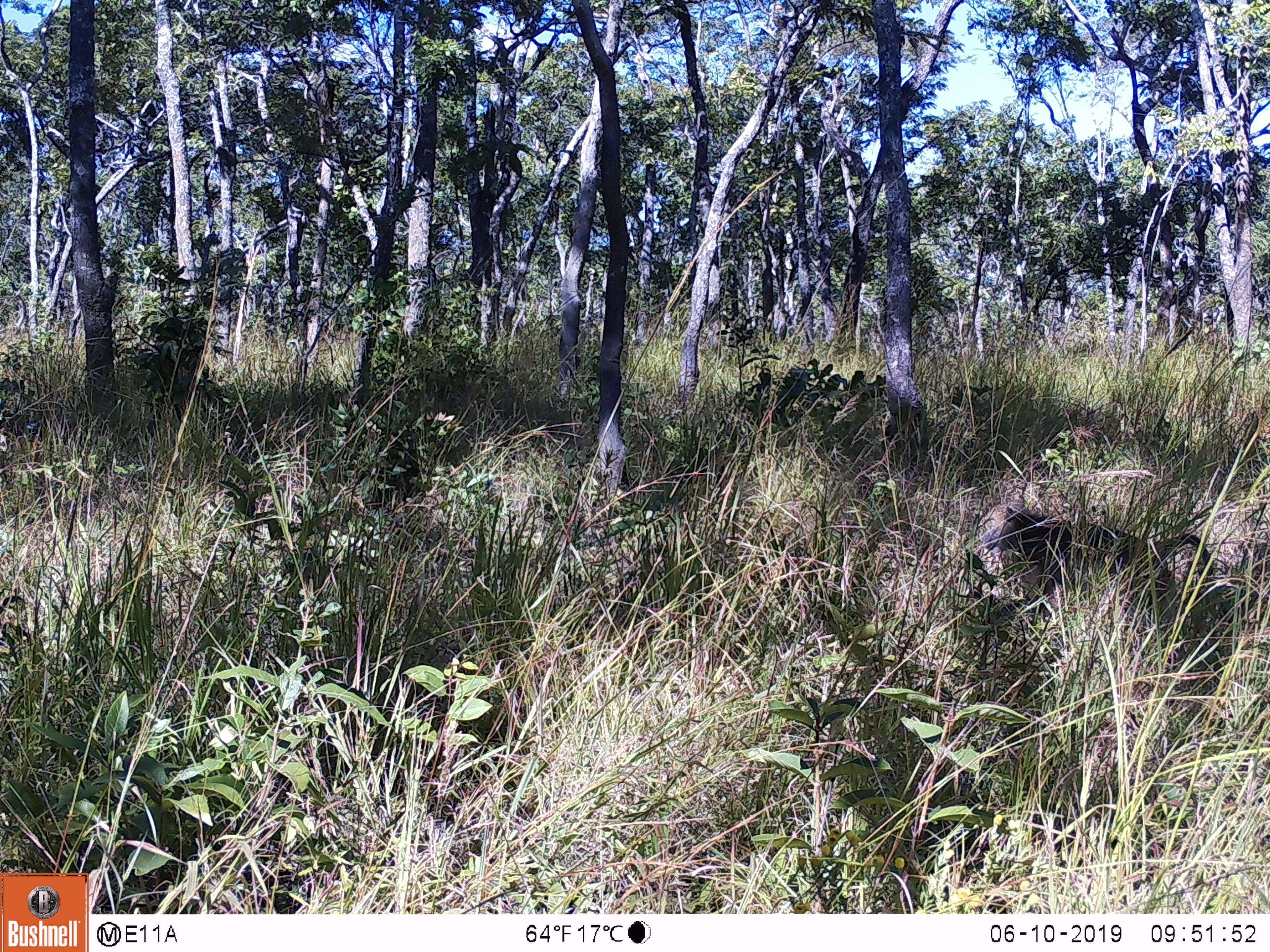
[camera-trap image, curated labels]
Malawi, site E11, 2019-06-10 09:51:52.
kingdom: Animalia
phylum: Chordata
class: Mammalia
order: Primates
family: Cercopithecidae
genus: Papio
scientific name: Papio cynocephalus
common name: yellow baboon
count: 1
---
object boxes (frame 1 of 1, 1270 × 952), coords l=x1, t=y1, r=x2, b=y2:
yellow baboon: l=970, t=499, r=1220, b=613